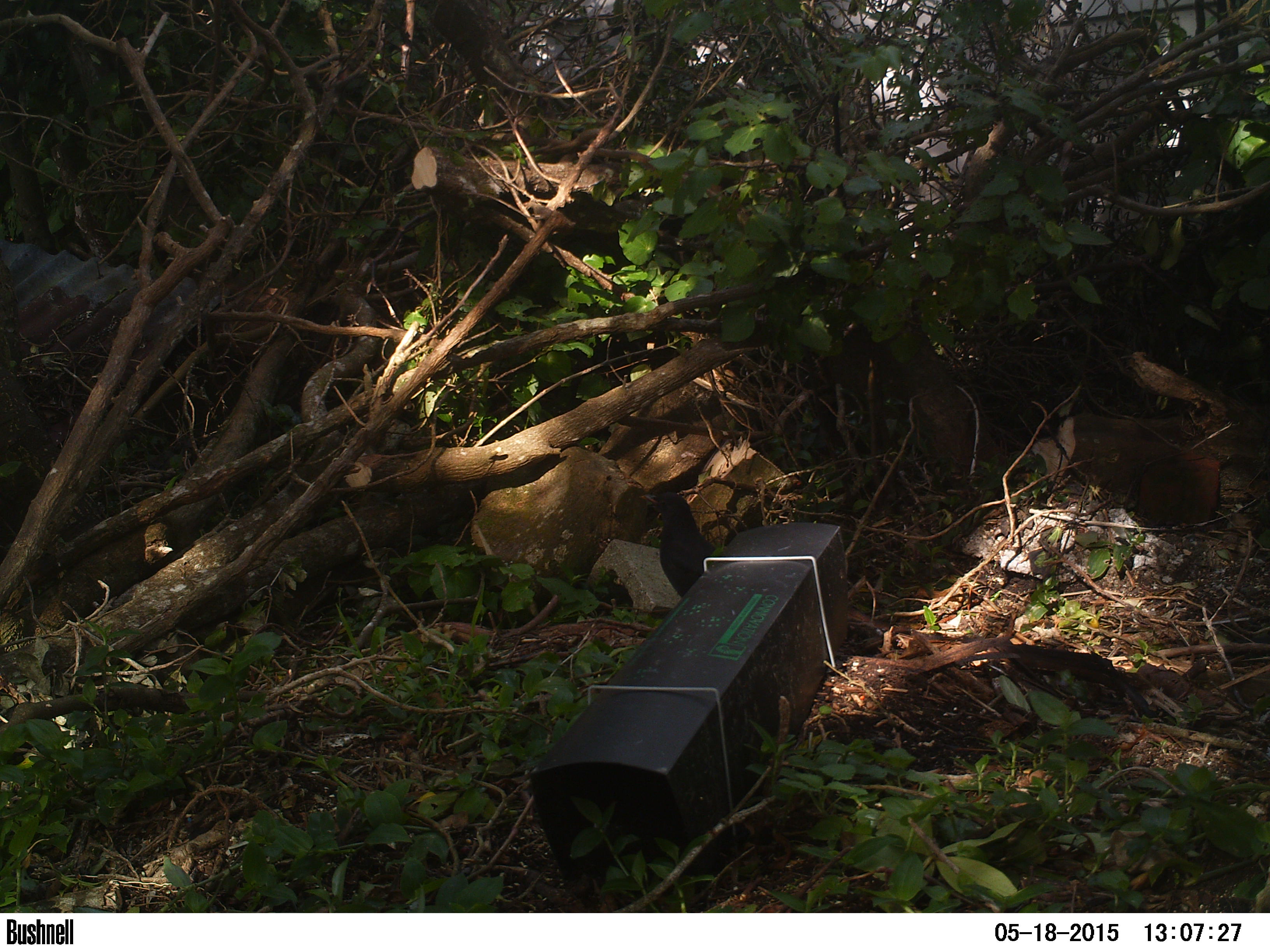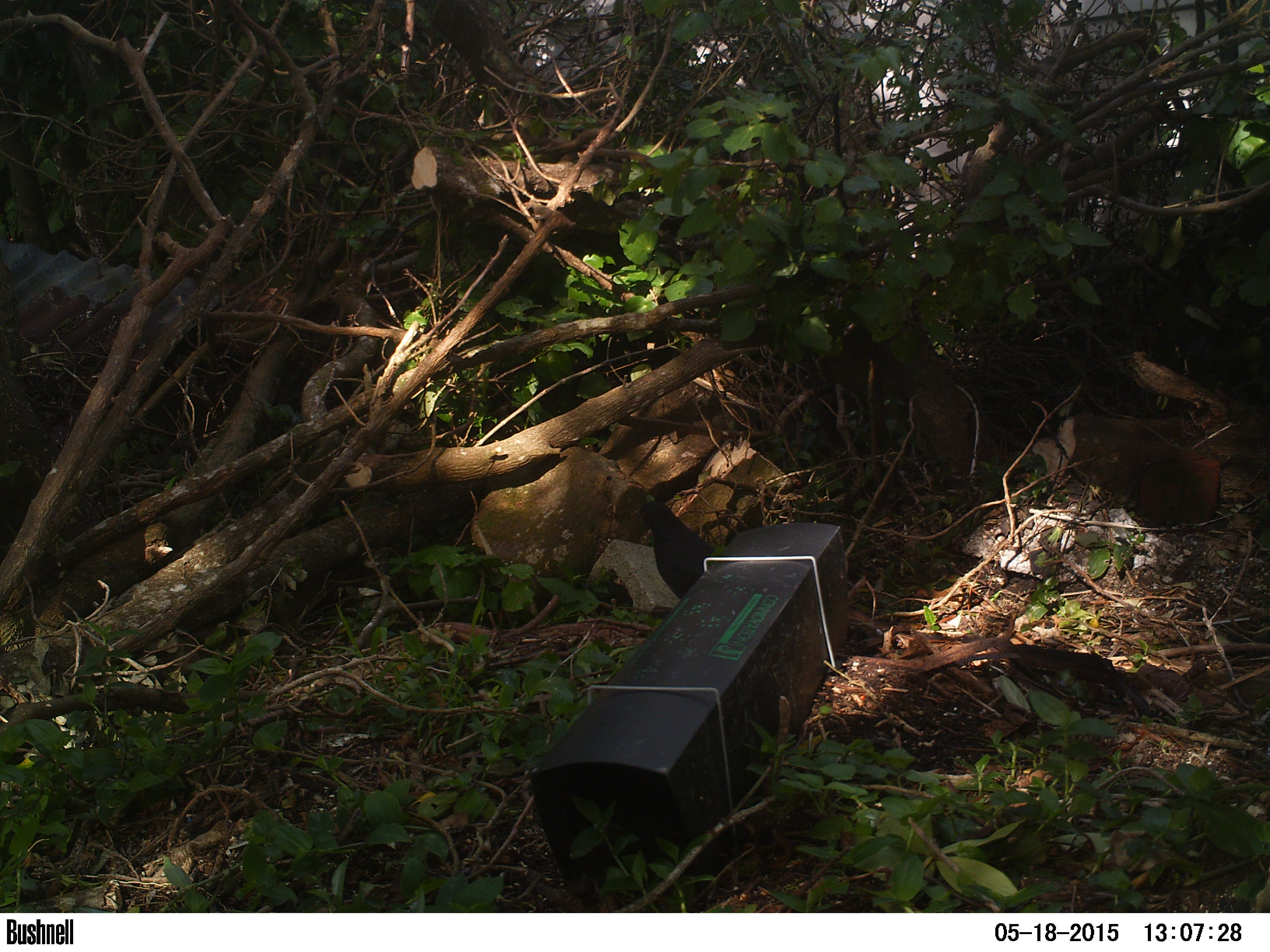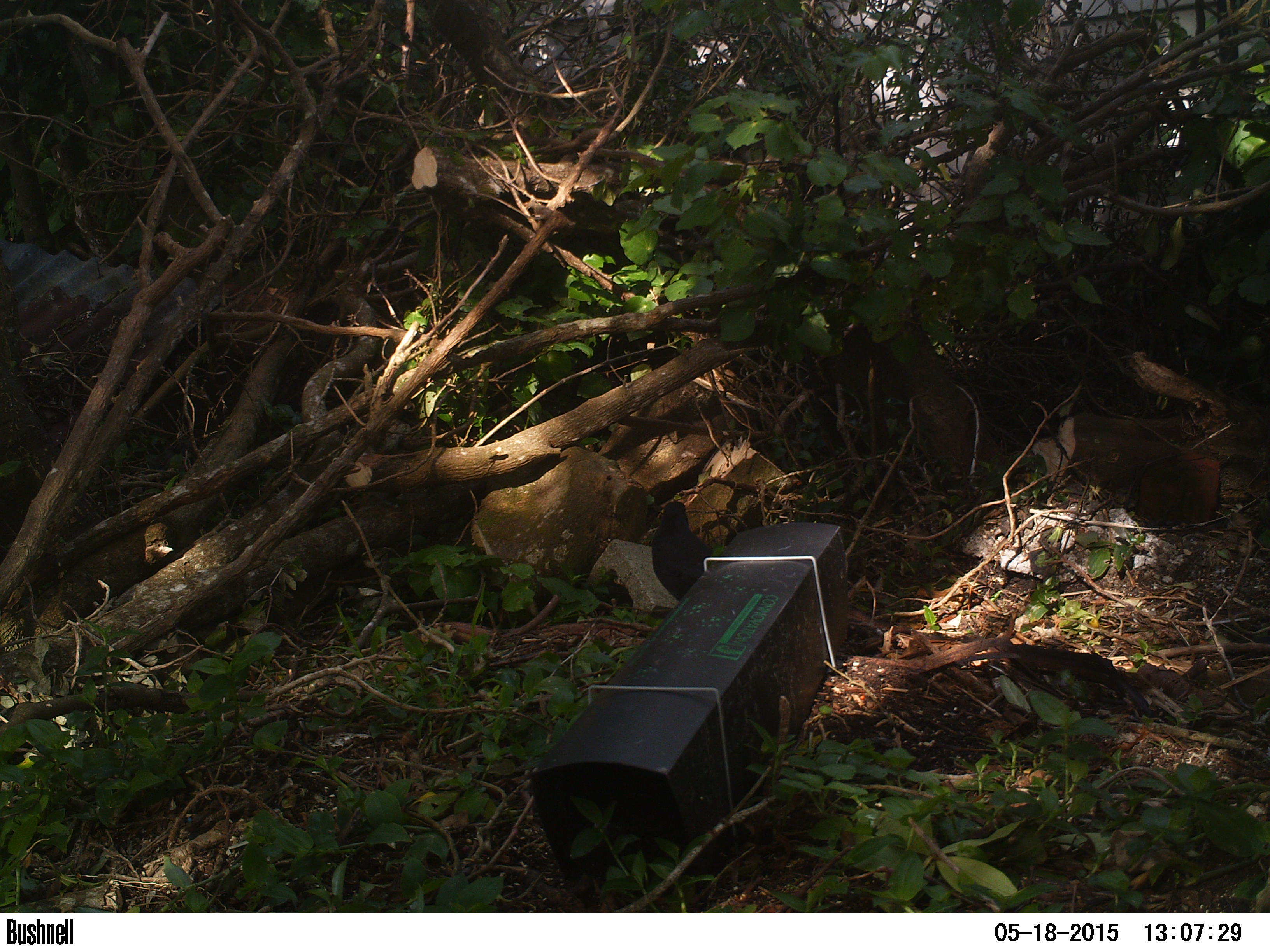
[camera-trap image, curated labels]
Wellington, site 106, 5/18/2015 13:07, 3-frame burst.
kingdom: Animalia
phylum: Chordata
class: Aves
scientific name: Aves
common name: bird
Bird (Aves).